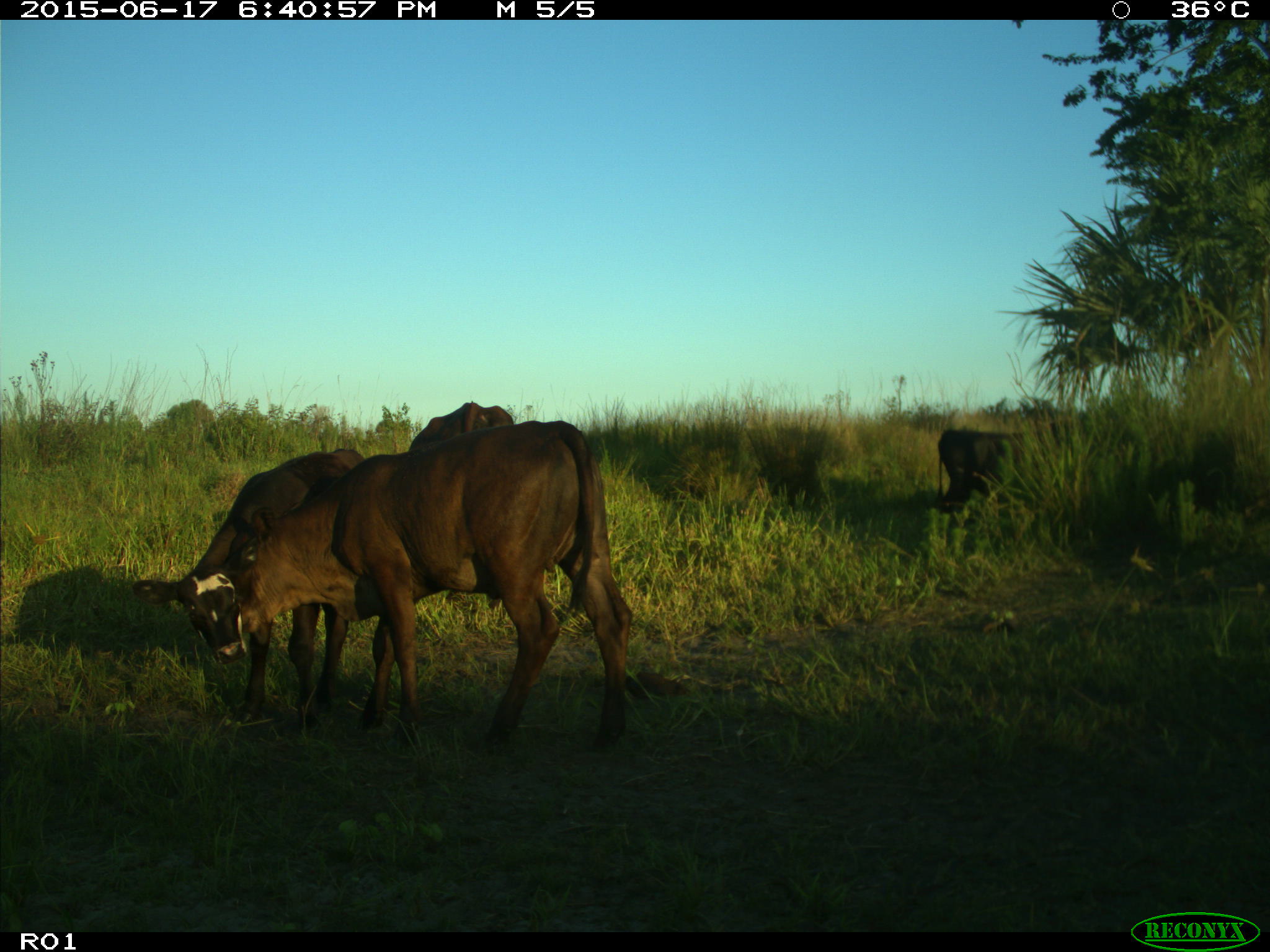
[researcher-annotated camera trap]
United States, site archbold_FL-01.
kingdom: Animalia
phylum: Chordata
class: Mammalia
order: Artiodactyla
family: Bovidae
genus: Bos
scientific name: Bos taurus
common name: domestic cow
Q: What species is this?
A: Bos taurus (domestic cow).